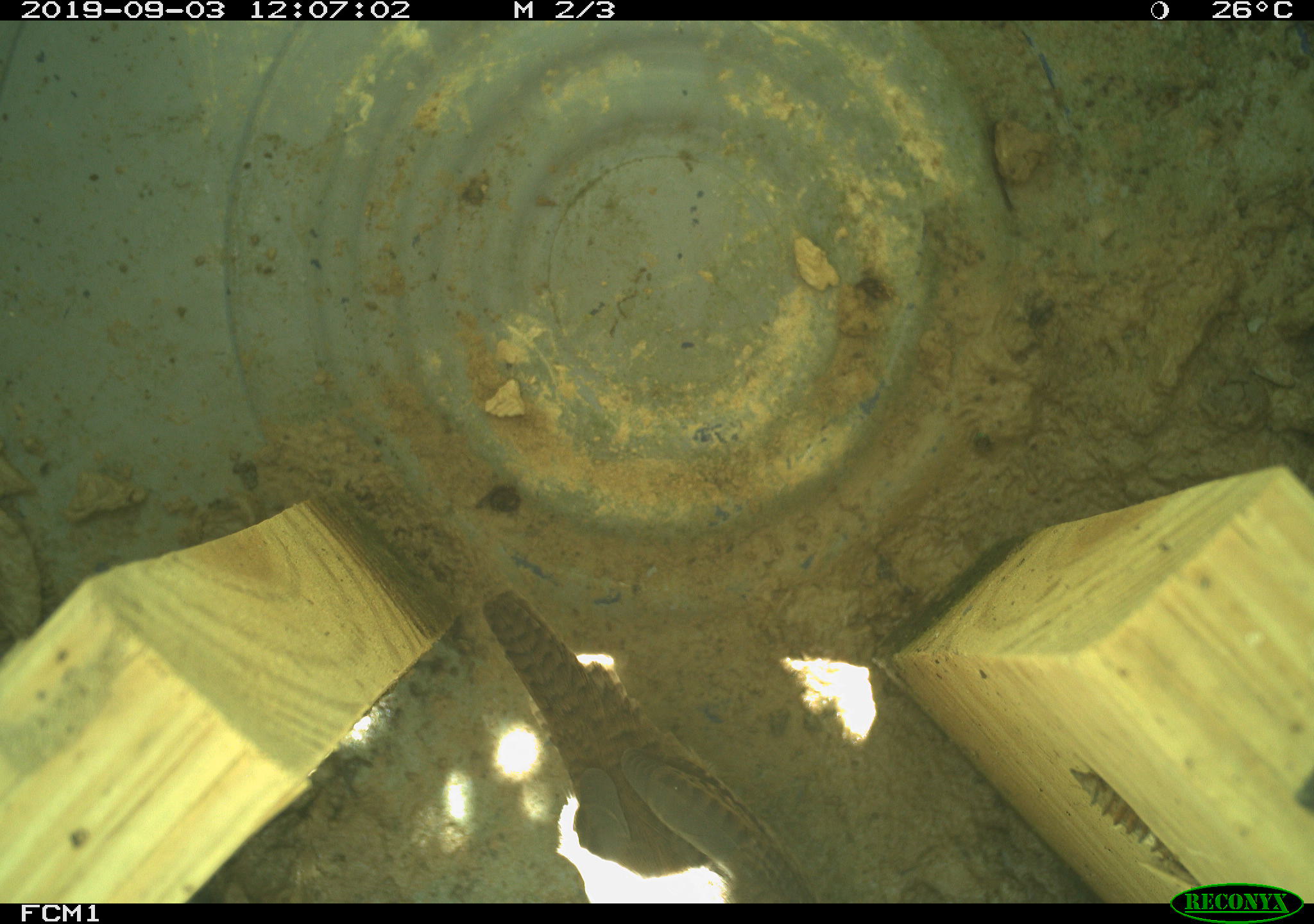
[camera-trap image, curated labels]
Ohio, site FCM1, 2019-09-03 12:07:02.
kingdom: Animalia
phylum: Chordata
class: Aves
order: Passeriformes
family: Troglodytidae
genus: Troglodytes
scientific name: Troglodytes aedon aedon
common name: northern house wren